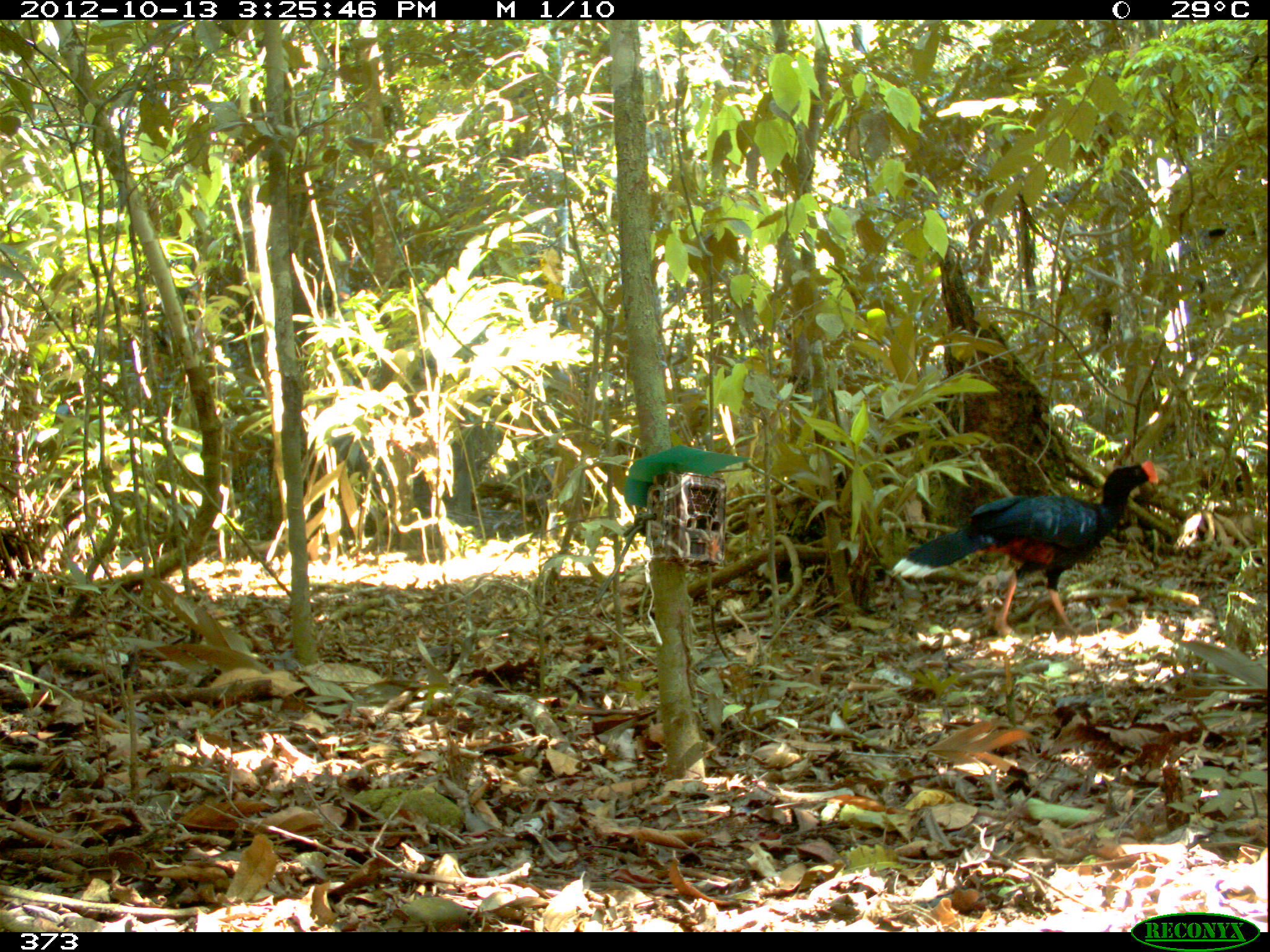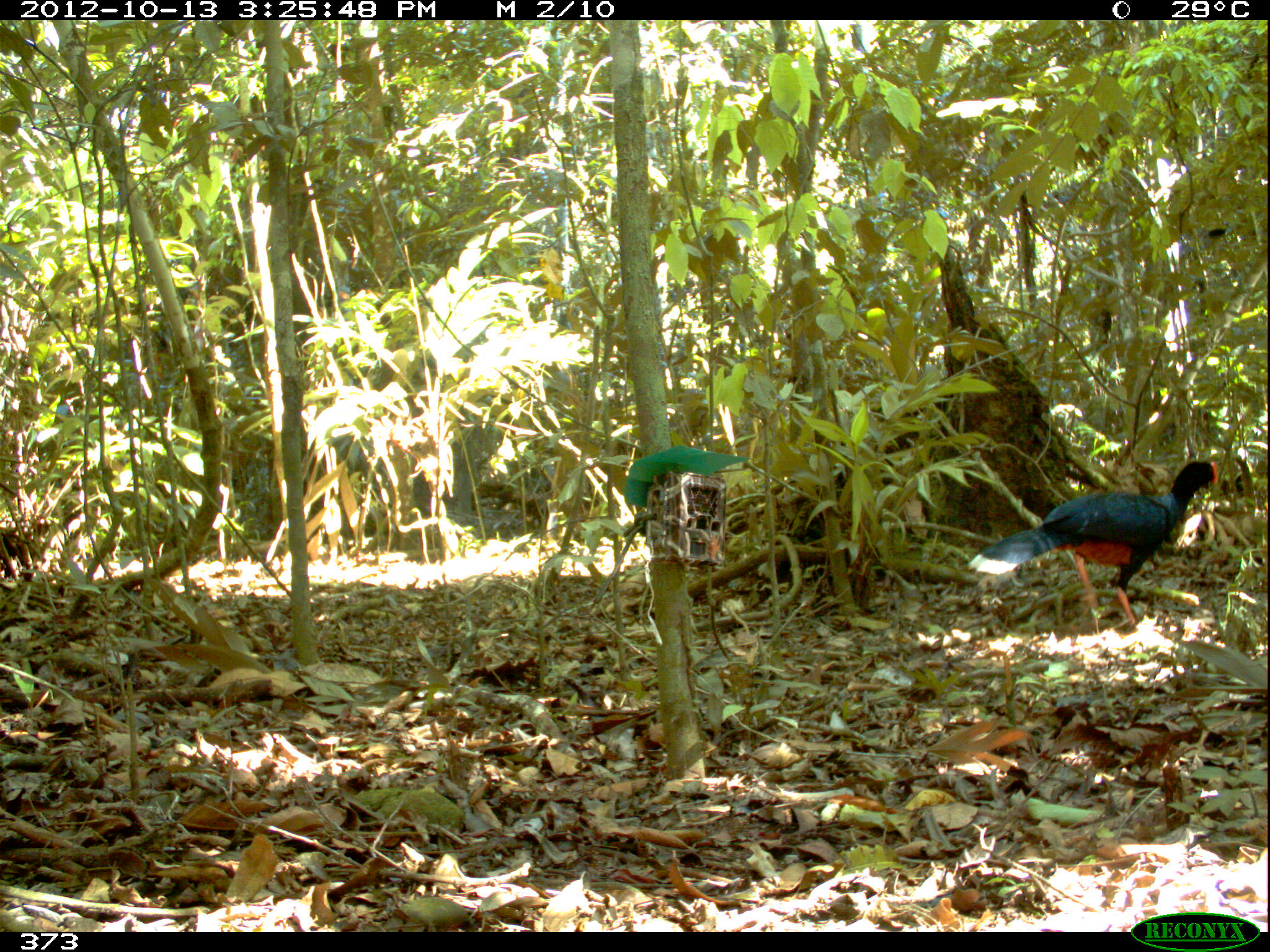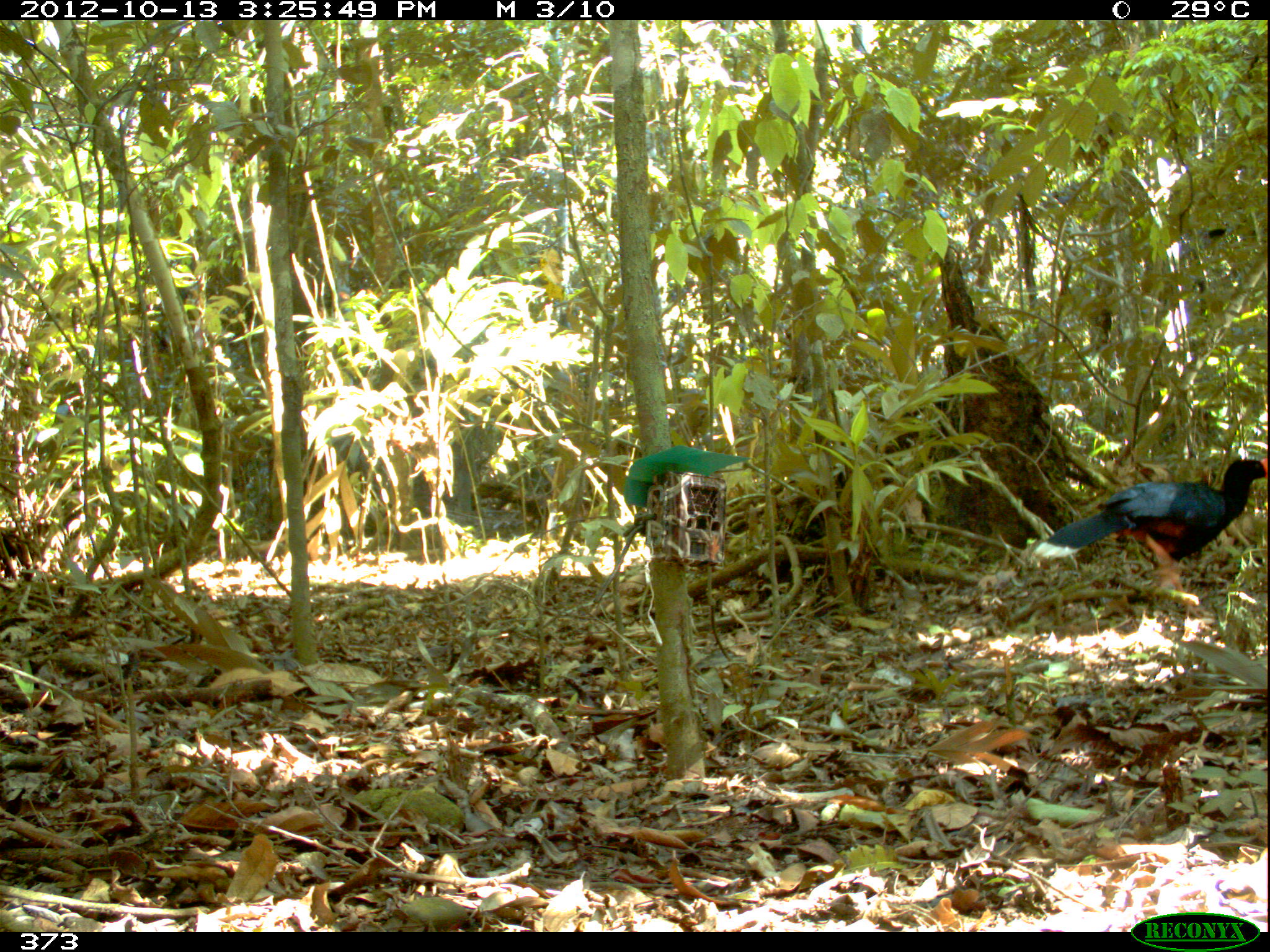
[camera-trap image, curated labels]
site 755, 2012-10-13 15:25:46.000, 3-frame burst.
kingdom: Animalia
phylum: Chordata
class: Aves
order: Galliformes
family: Cracidae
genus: Mitu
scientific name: Mitu tuberosum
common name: razor-billed curassow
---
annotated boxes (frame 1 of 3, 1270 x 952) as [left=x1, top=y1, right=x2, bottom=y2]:
mitu tuberosum: [left=888, top=459, right=1159, bottom=637]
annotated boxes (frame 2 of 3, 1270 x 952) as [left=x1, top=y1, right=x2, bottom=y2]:
mitu tuberosum: [left=966, top=459, right=1218, bottom=635]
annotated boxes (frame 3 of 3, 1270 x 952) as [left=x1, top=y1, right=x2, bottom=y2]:
mitu tuberosum: [left=1030, top=458, right=1267, bottom=621]